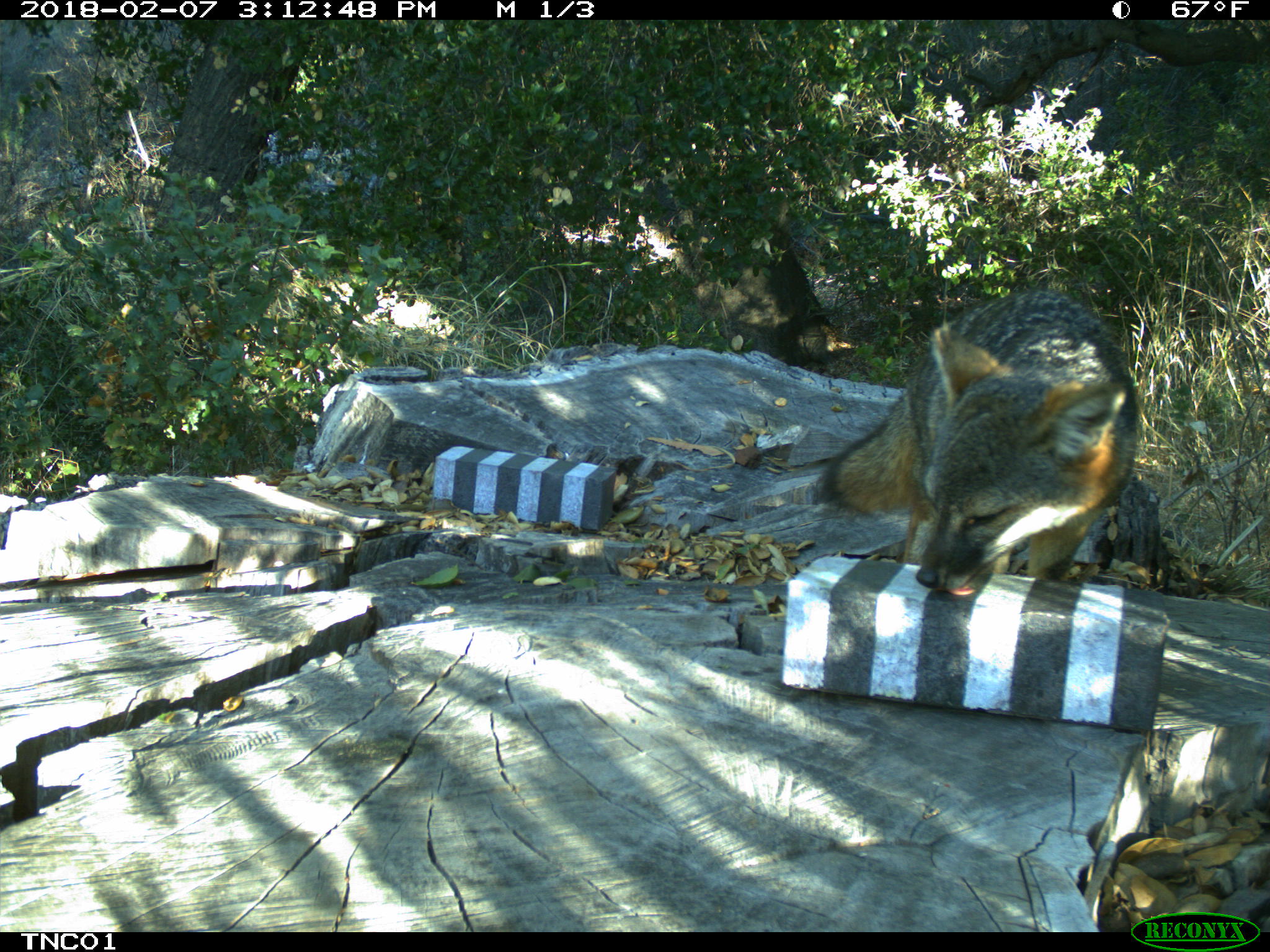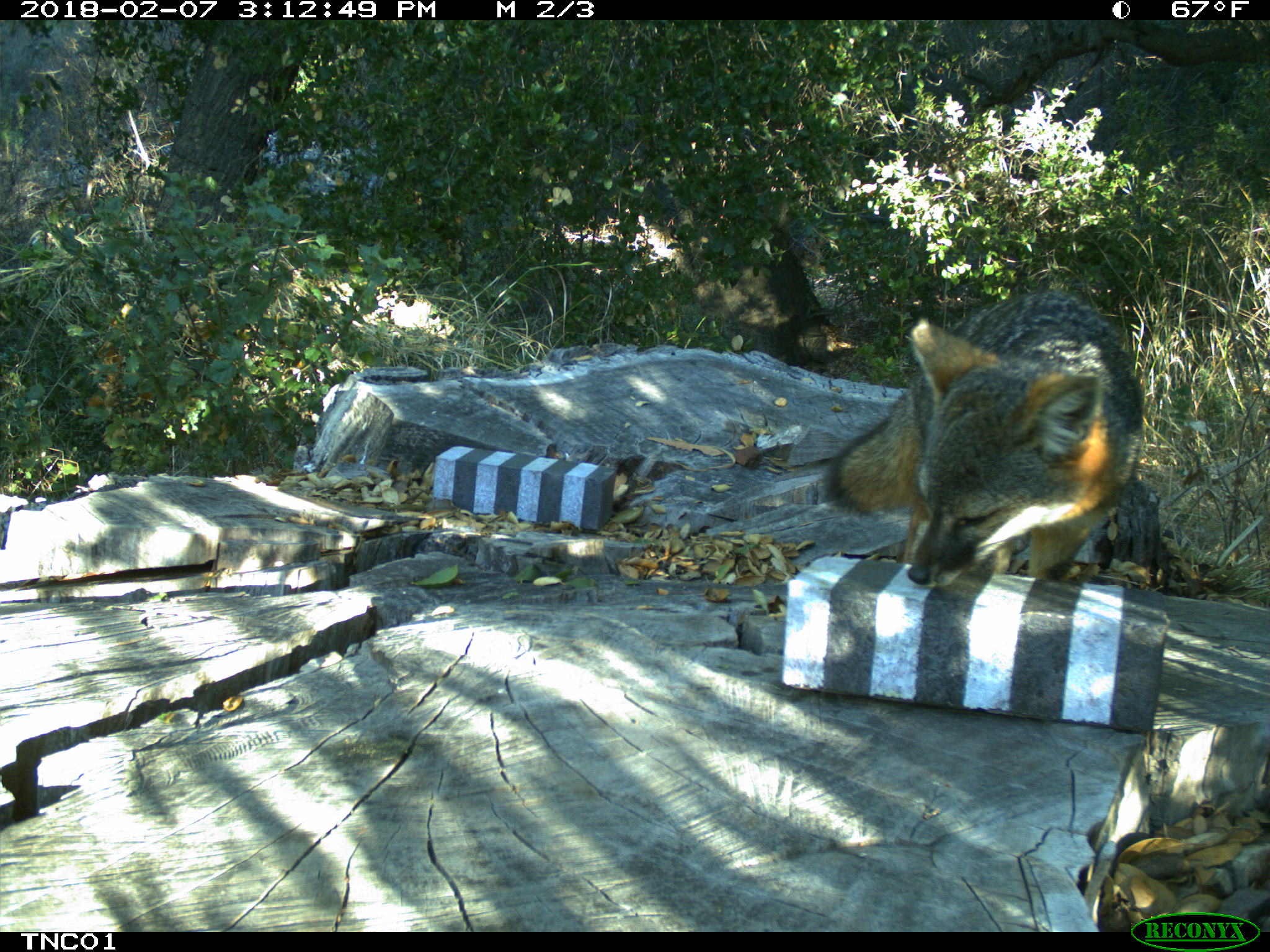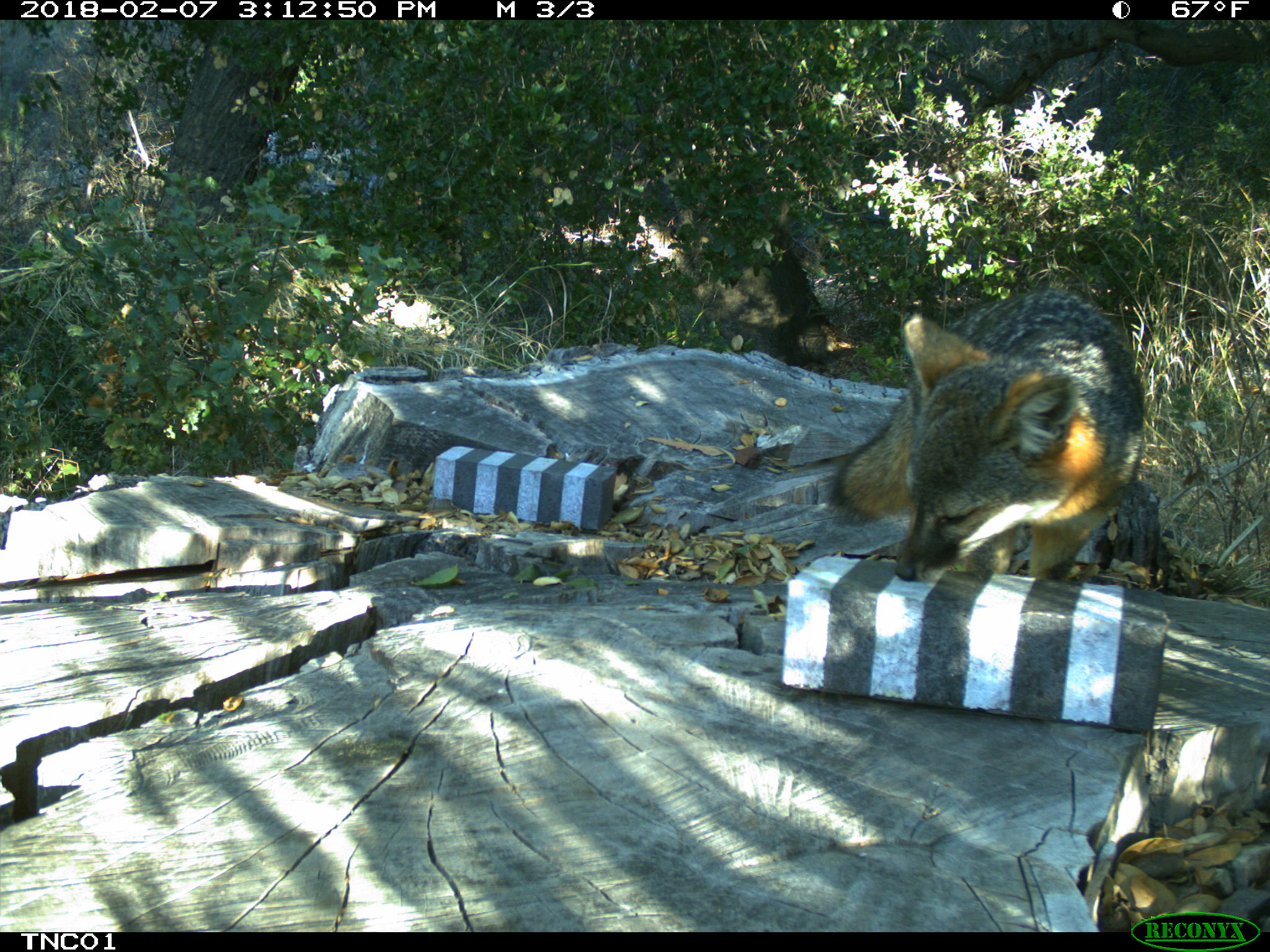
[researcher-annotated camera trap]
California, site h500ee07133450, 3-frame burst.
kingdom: Animalia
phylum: Chordata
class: Mammalia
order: Carnivora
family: Canidae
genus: Urocyon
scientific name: Urocyon littoralis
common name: island fox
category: fox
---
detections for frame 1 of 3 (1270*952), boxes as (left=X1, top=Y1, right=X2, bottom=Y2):
fox: (left=821, top=288, right=1136, bottom=595)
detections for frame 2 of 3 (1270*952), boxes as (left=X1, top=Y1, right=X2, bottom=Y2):
fox: (left=824, top=289, right=1144, bottom=583)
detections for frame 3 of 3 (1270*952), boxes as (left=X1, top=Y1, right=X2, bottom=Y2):
fox: (left=825, top=286, right=1145, bottom=583)